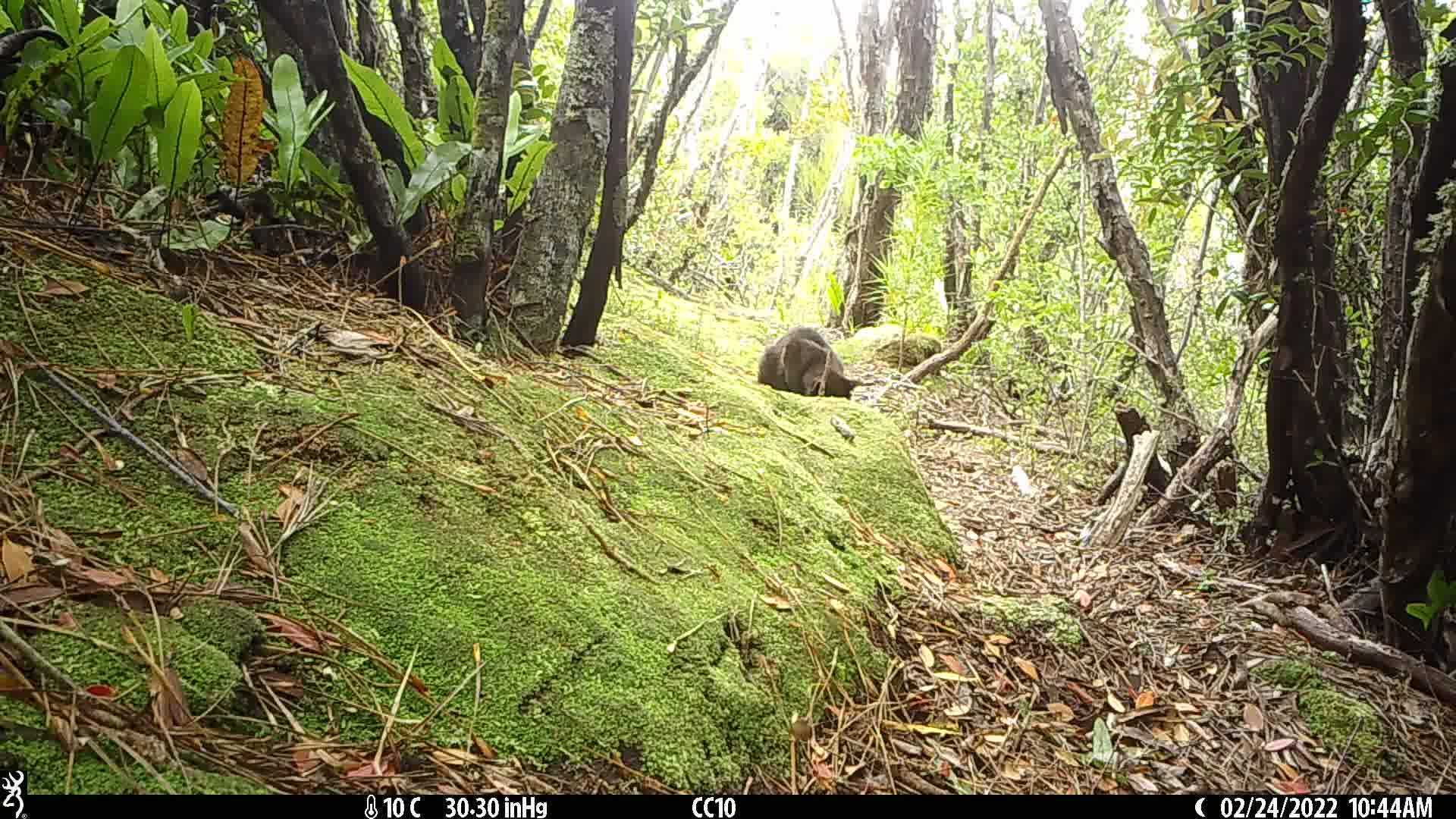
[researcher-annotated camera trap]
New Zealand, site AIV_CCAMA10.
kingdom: Animalia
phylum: Chordata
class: Mammalia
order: Carnivora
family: Felidae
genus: Felis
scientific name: Felis catus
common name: domestic cat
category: cat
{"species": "cat (domestic cat) (Felis catus)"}